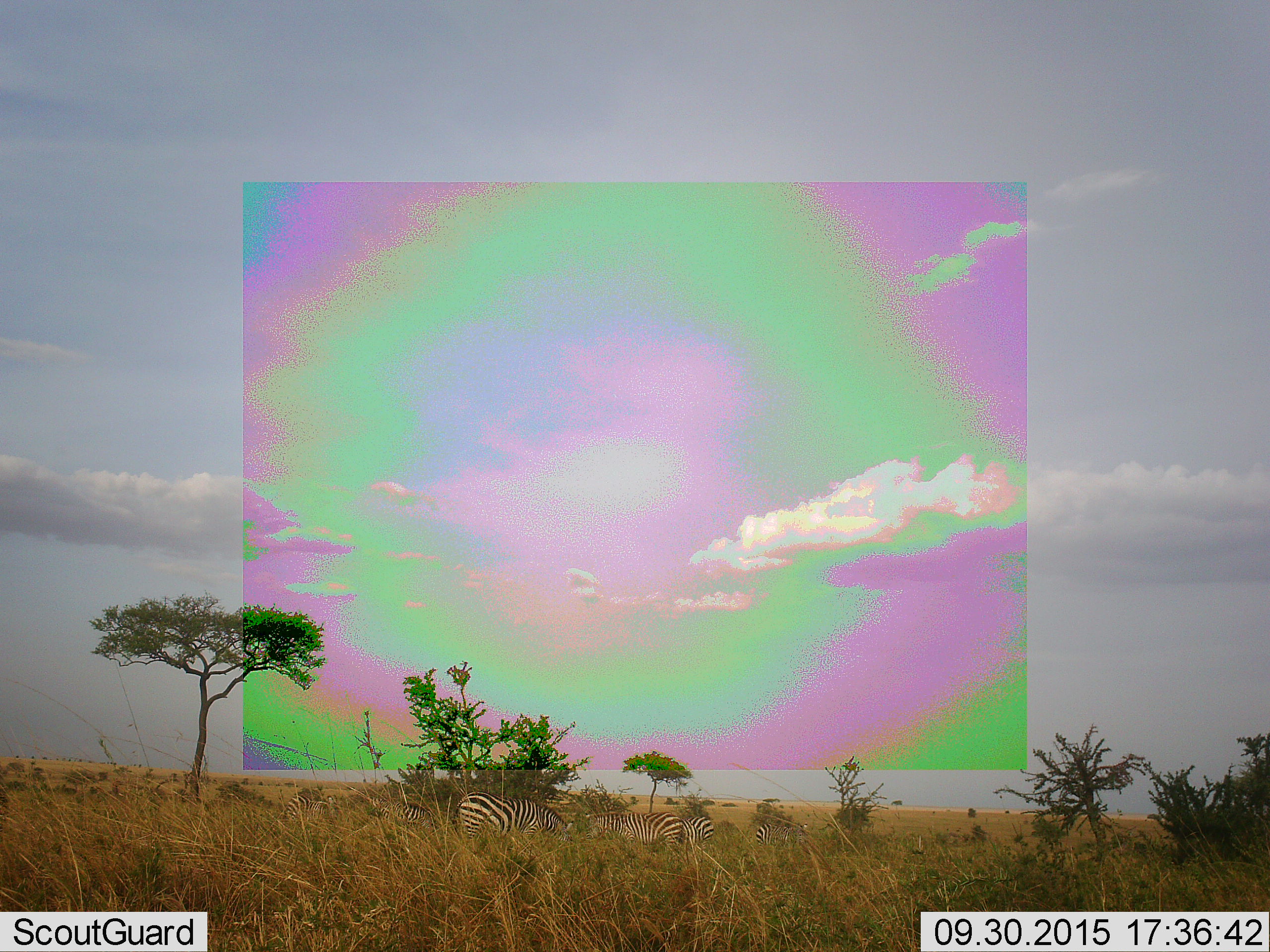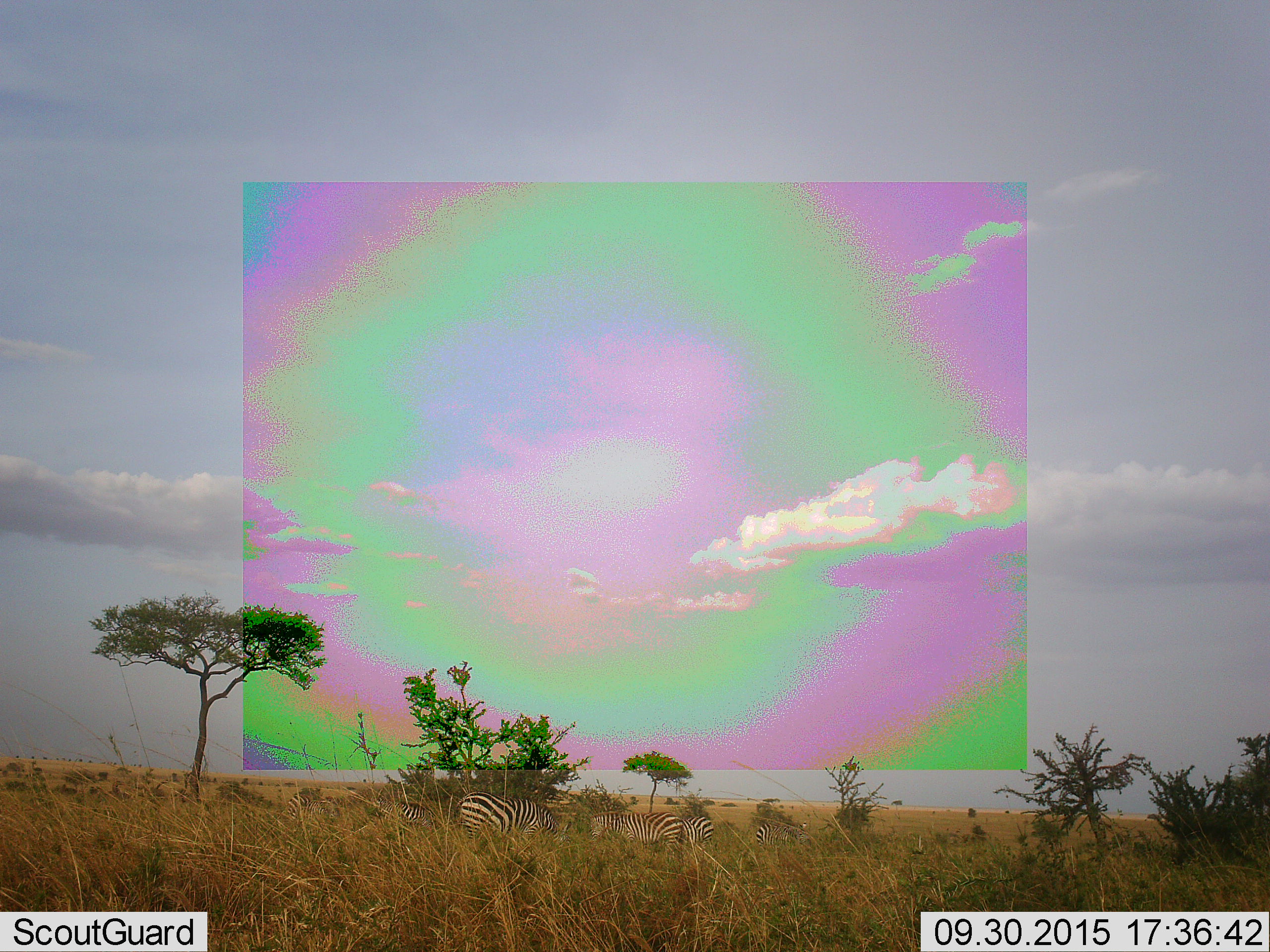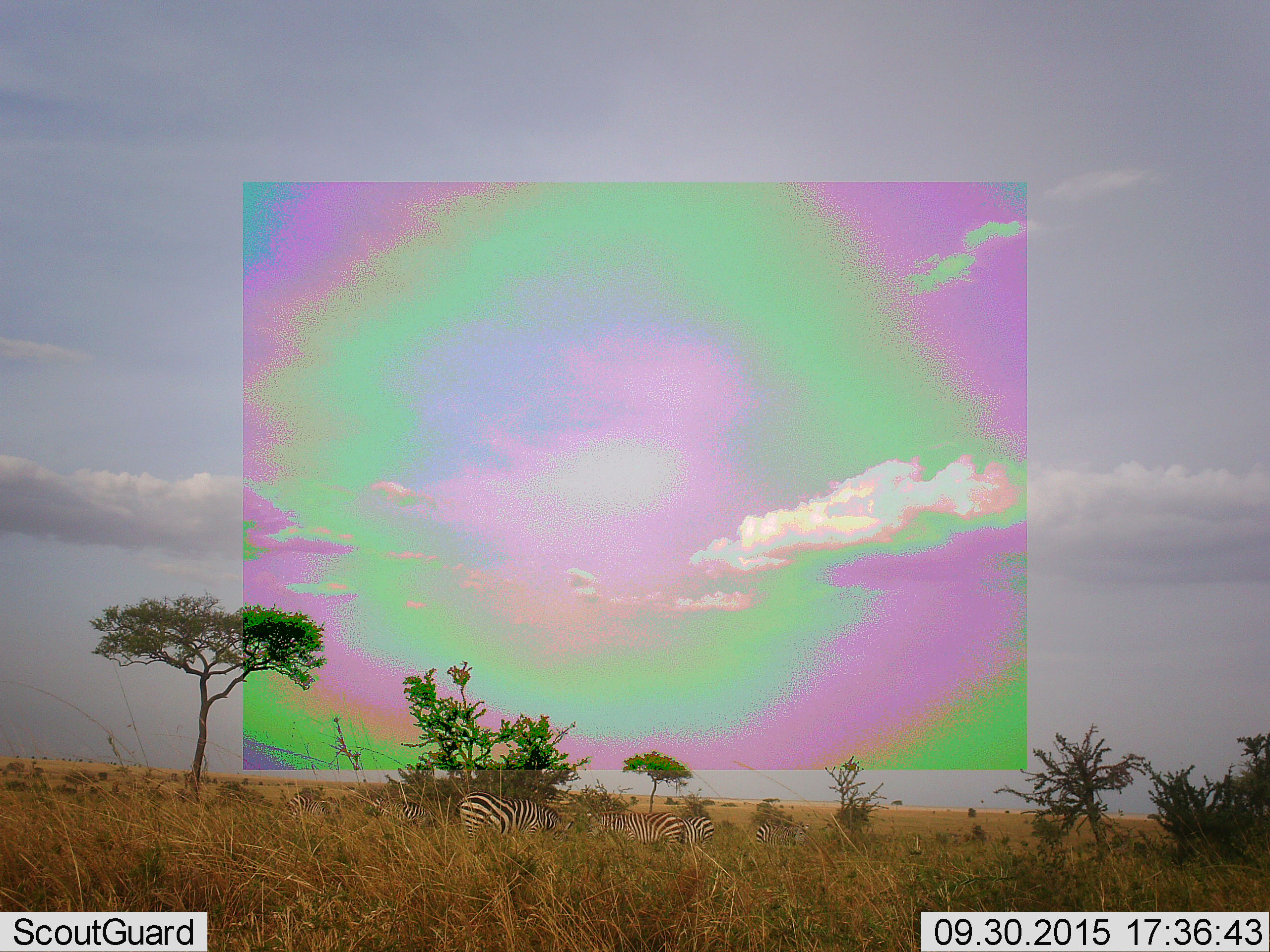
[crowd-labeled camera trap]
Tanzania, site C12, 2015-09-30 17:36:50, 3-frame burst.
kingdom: Animalia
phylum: Chordata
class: Mammalia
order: Perissodactyla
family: Equidae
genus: Equus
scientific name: Equus quagga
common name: plains zebra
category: zebra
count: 6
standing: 41%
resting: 0%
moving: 6%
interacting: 0%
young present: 12%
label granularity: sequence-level